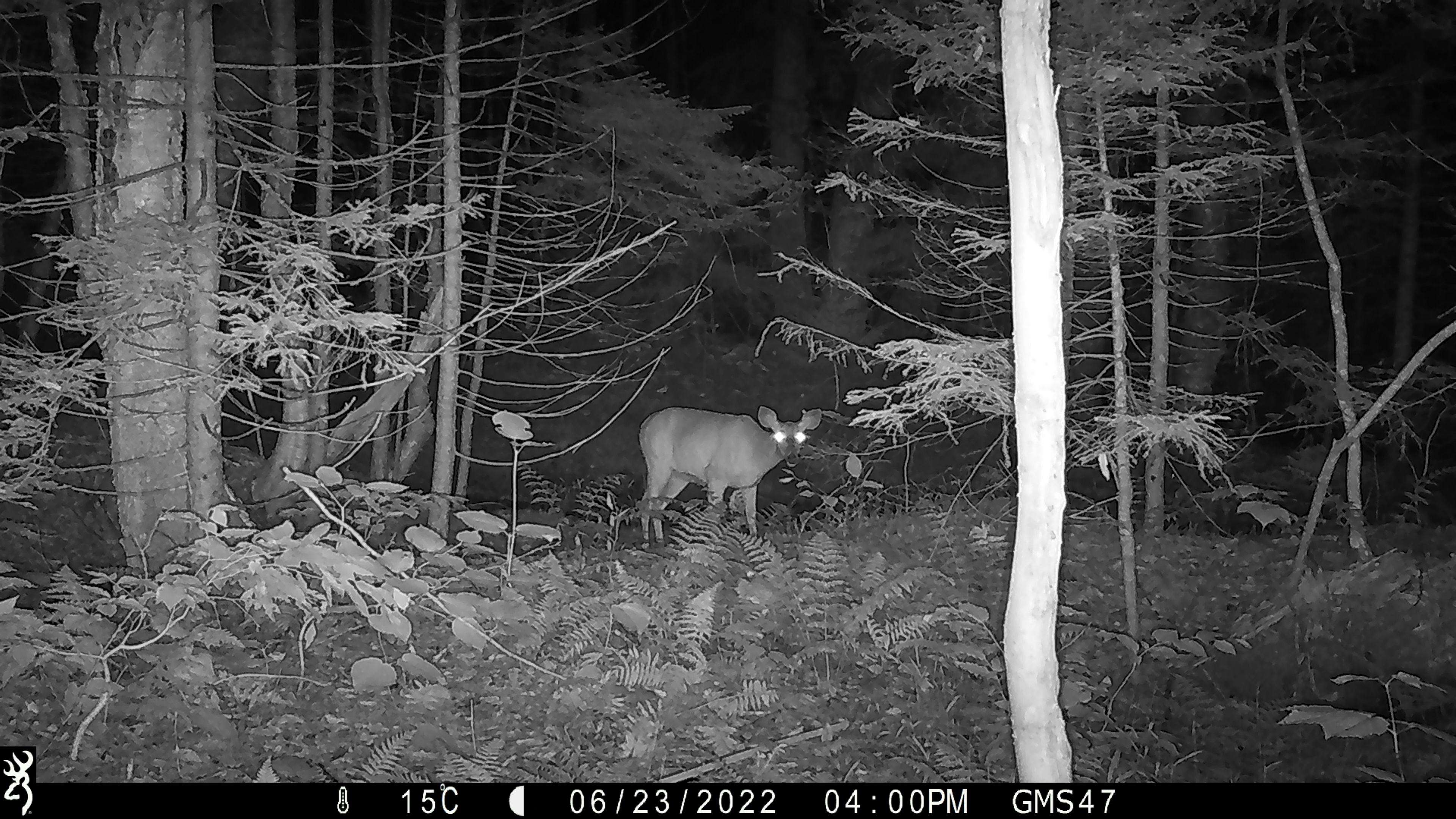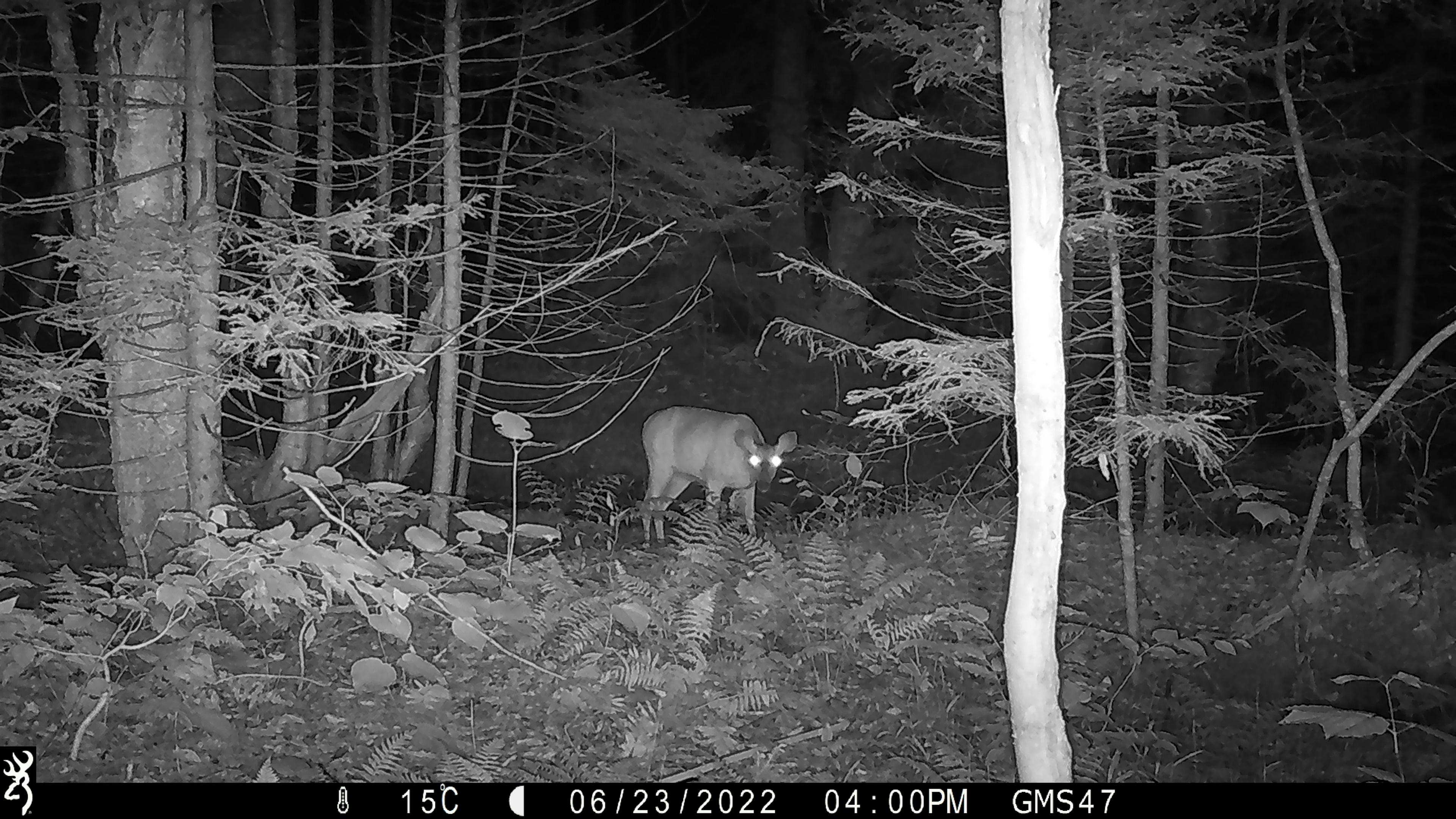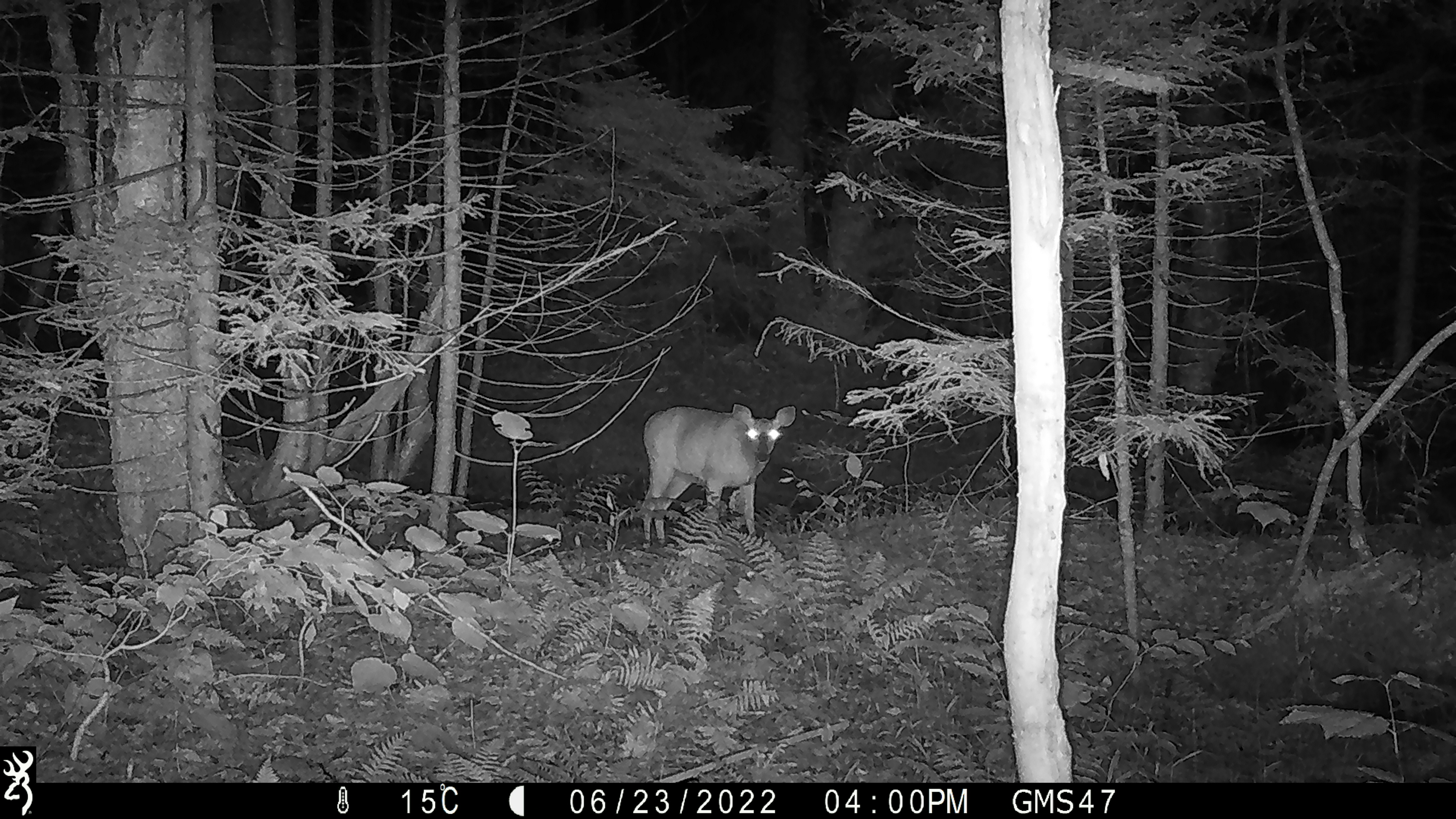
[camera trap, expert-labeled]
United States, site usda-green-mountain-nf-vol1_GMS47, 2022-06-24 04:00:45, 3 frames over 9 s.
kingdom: Animalia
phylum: Chordata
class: Mammalia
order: Artiodactyla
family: Cervidae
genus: Odocoileus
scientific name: Odocoileus virginianus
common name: white-tailed deer